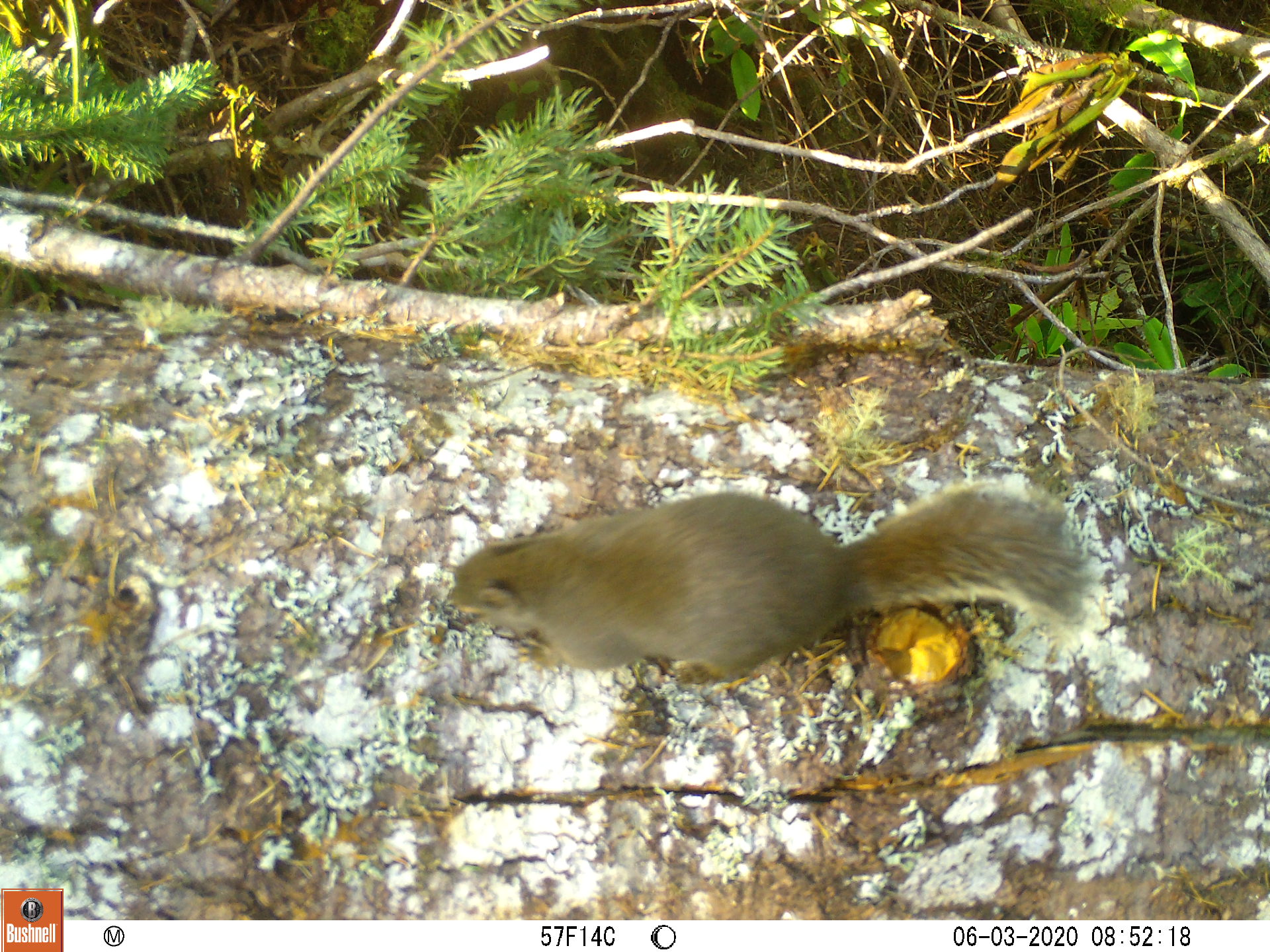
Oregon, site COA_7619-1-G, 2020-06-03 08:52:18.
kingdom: Animalia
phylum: Chordata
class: Mammalia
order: Rodentia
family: Sciuridae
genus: Tamiasciurus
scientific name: Tamiasciurus douglasii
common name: douglas squirrel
Douglas squirrel (Tamiasciurus douglasii).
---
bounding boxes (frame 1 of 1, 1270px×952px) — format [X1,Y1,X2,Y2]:
douglas squirrel: [444,482,1091,686]